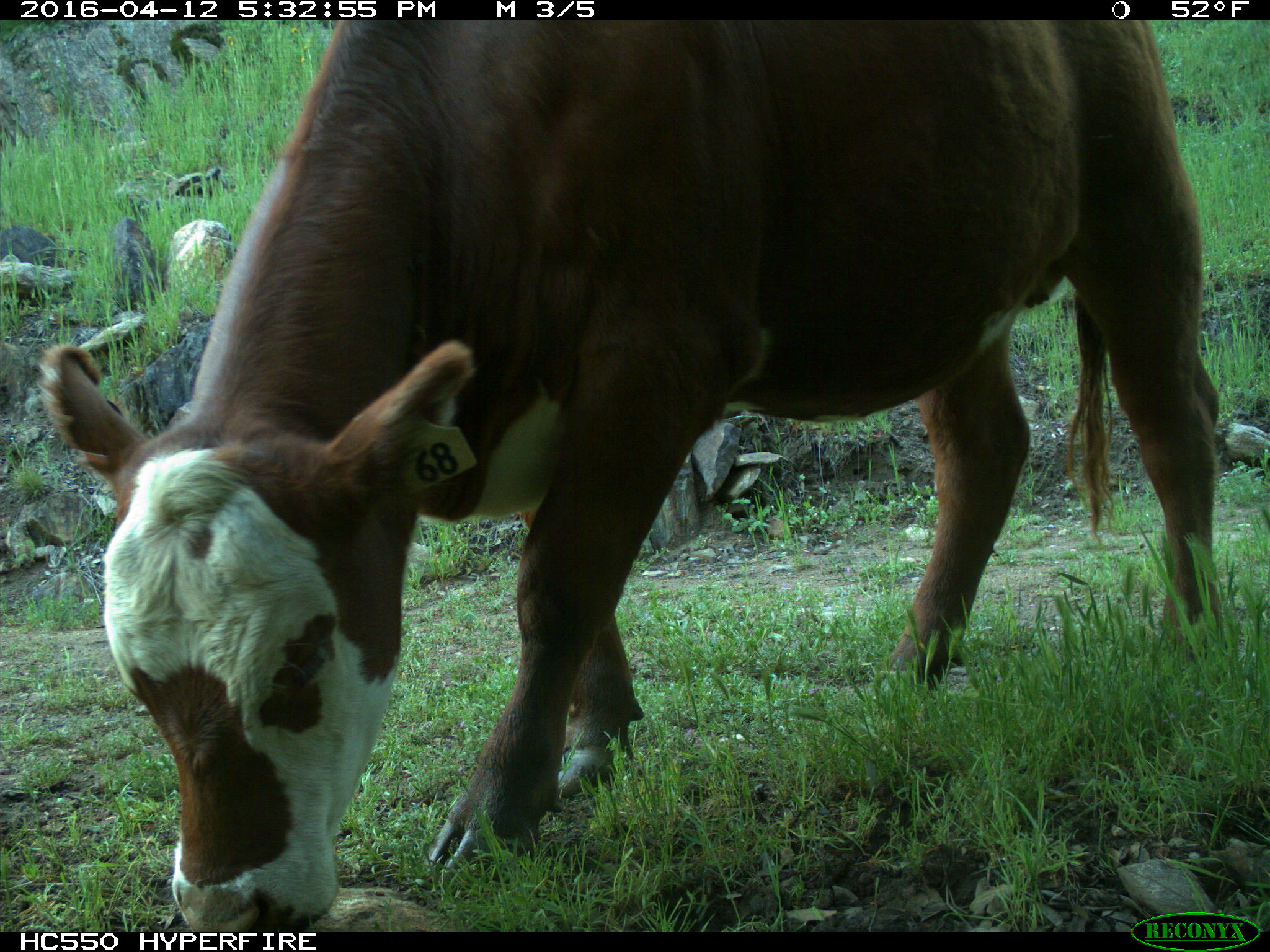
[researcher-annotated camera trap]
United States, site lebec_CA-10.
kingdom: Animalia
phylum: Chordata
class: Mammalia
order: Artiodactyla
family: Bovidae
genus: Bos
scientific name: Bos taurus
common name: domestic cow